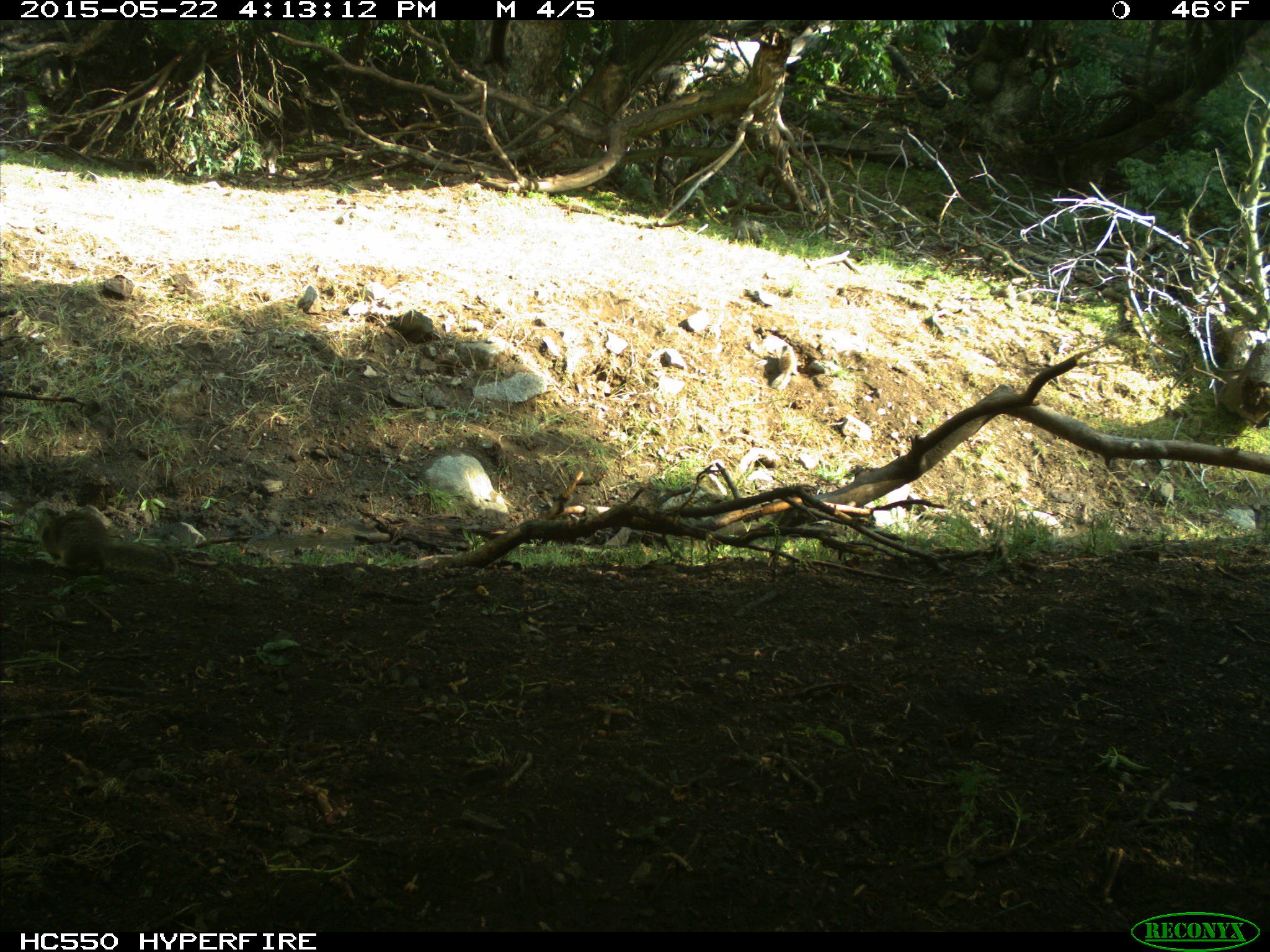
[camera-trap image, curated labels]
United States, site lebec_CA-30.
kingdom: Animalia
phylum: Chordata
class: Mammalia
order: Rodentia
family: Sciuridae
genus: Otospermophilus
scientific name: Otospermophilus beecheyi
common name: california ground squirrel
Otospermophilus beecheyi (california ground squirrel).